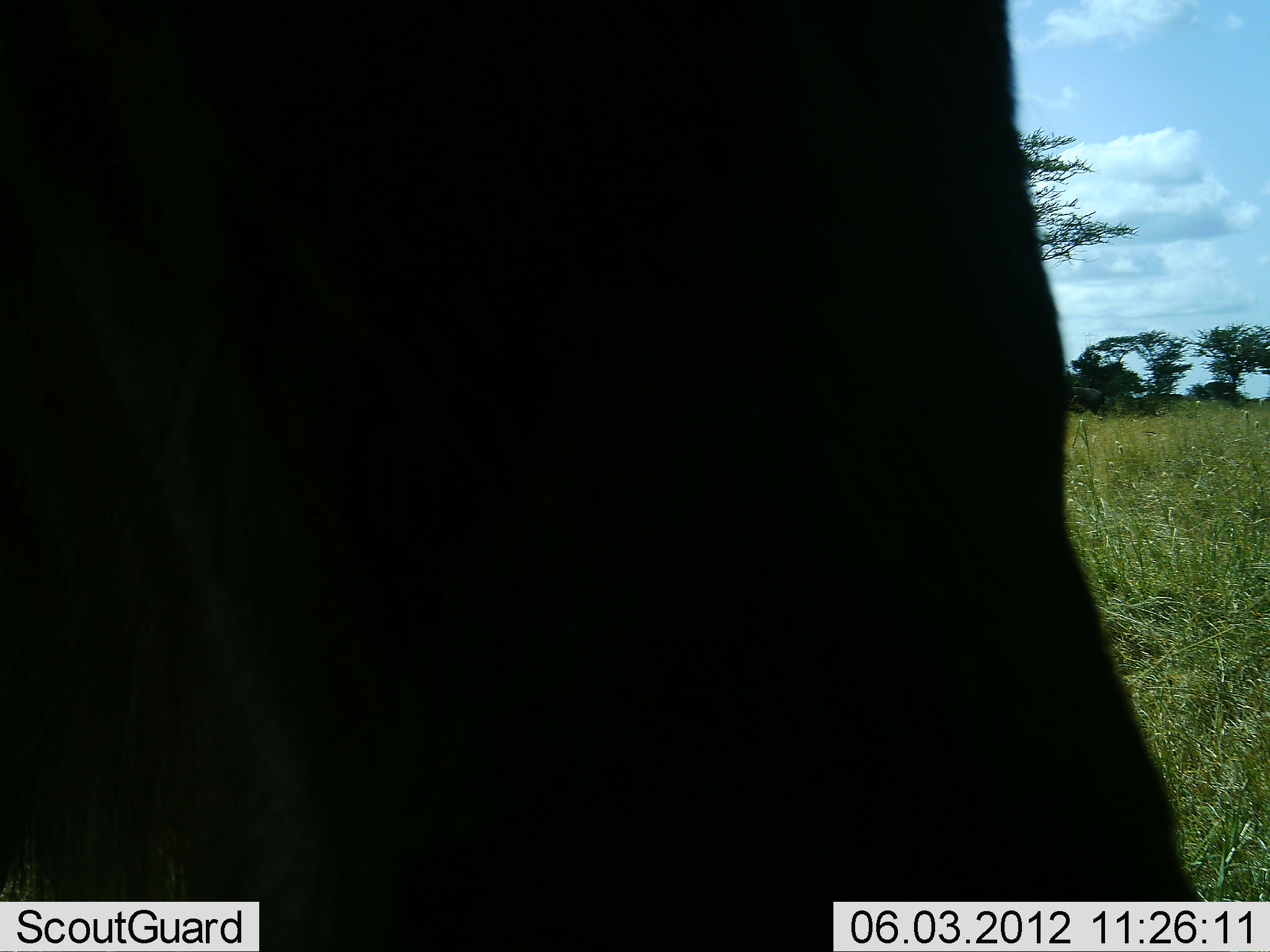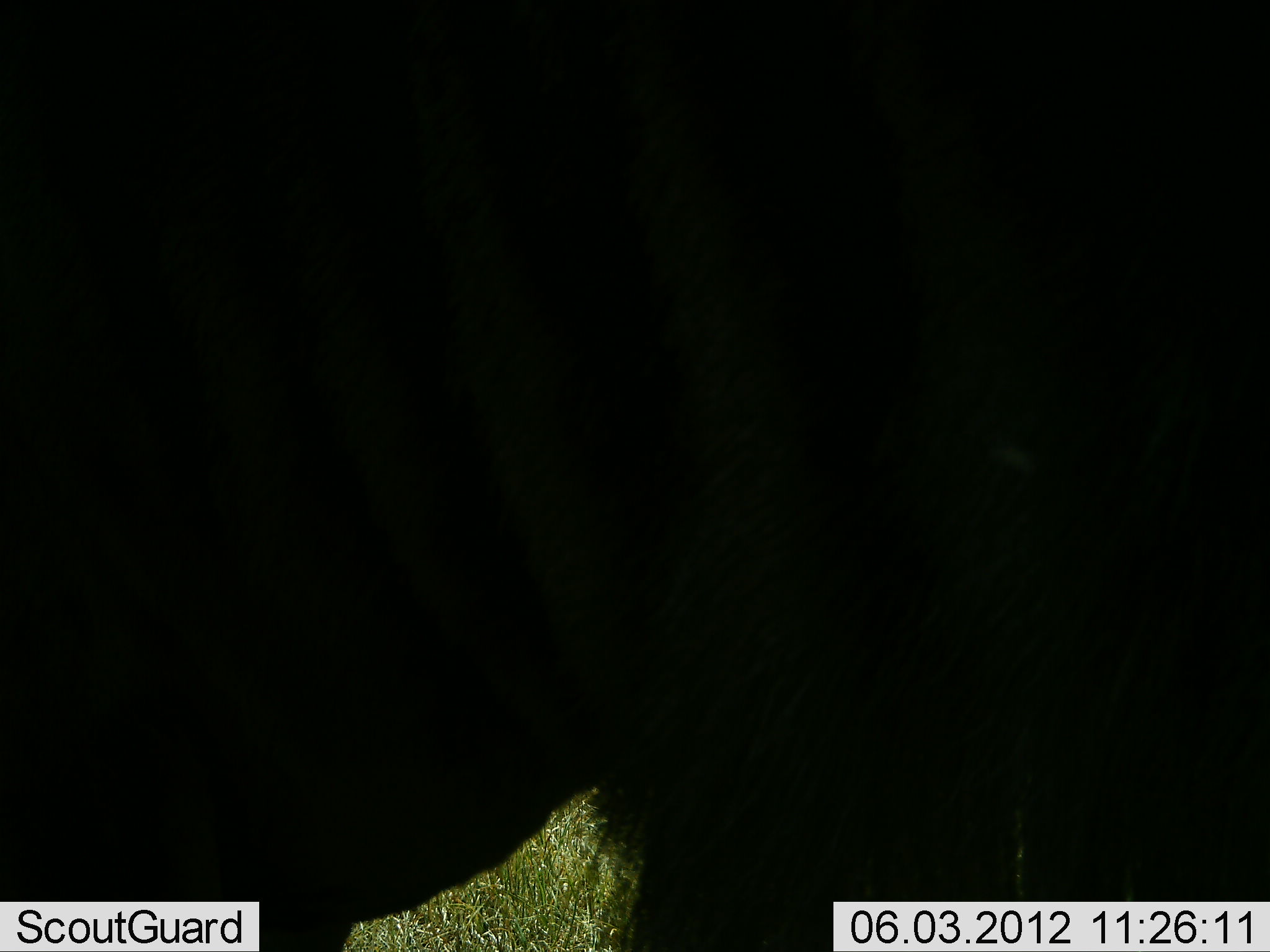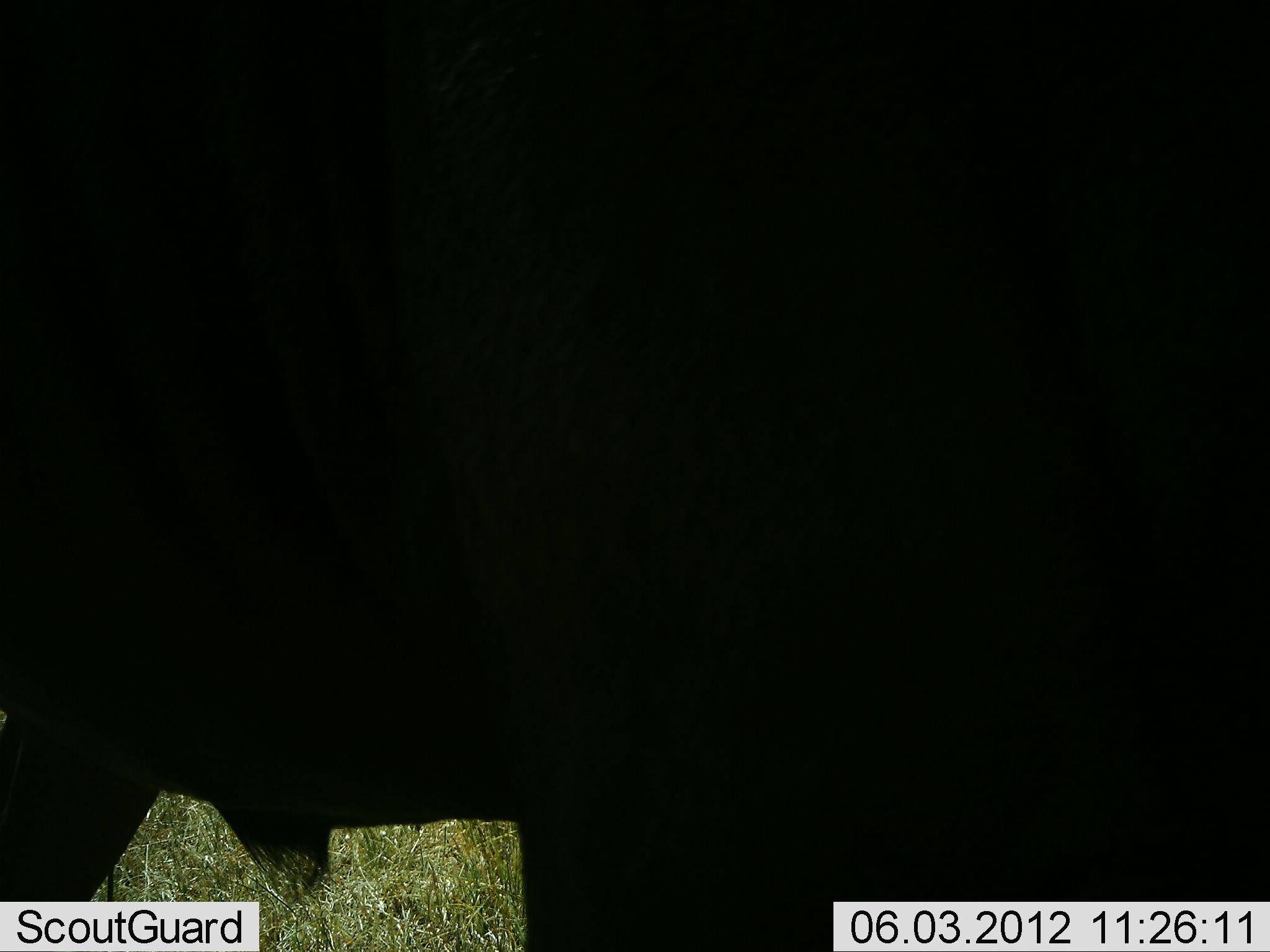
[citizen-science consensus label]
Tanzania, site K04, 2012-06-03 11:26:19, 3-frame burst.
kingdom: Animalia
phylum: Chordata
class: Mammalia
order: Artiodactyla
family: Bovidae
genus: Connochaetes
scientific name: Connochaetes taurinus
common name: blue wildebeest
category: wildebeest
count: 1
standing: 50%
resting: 0%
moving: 50%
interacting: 0%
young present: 0%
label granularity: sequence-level